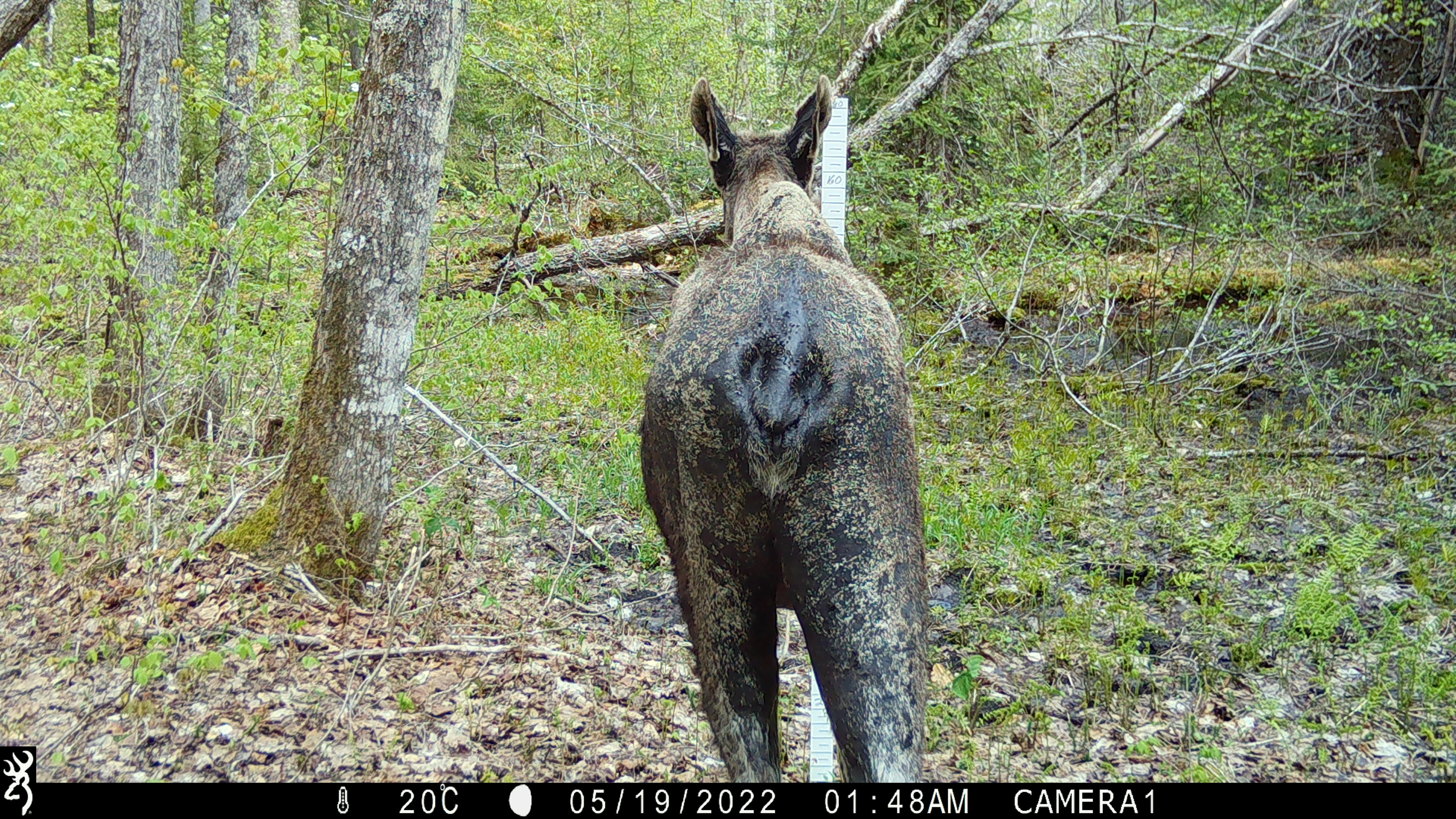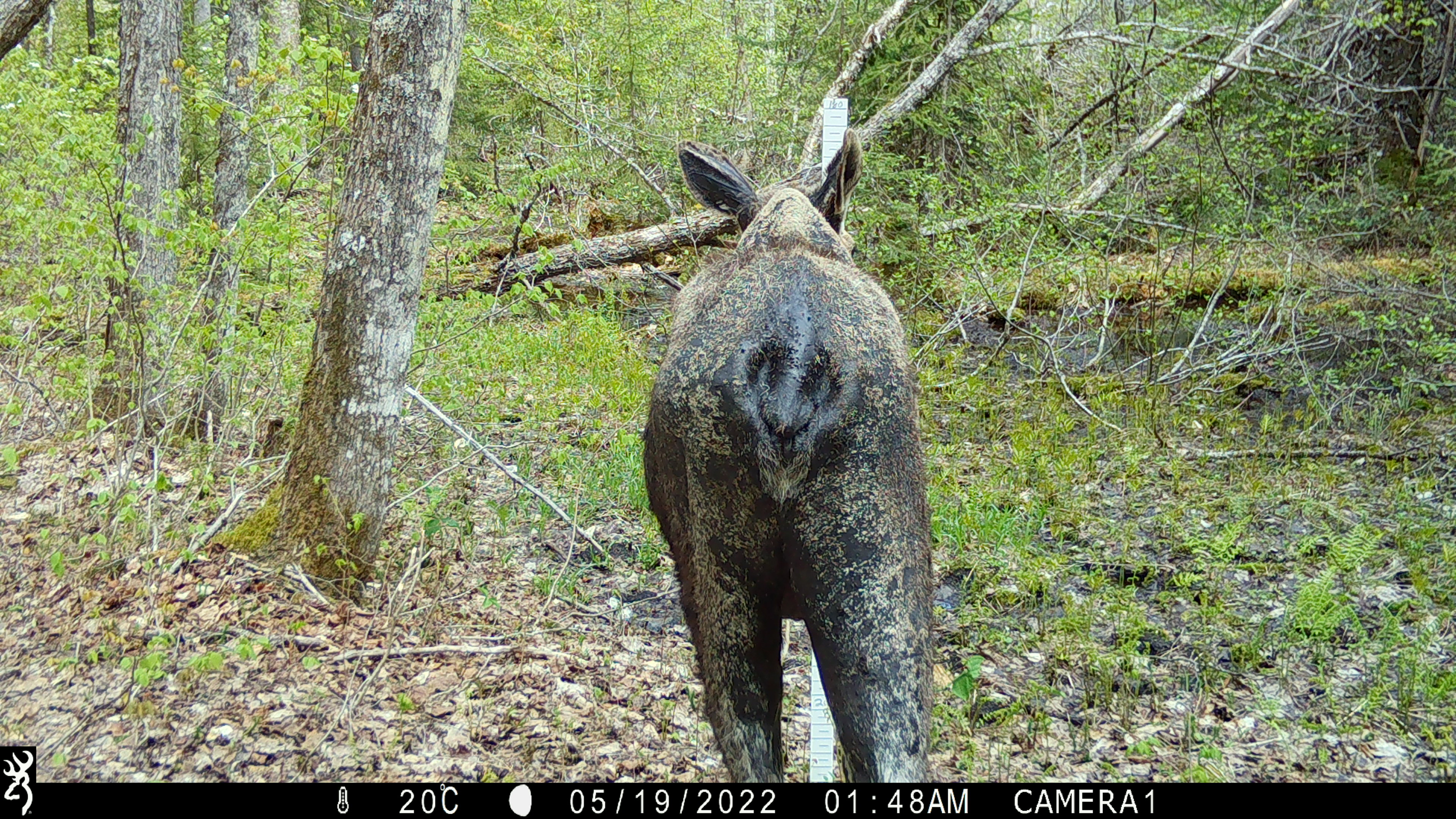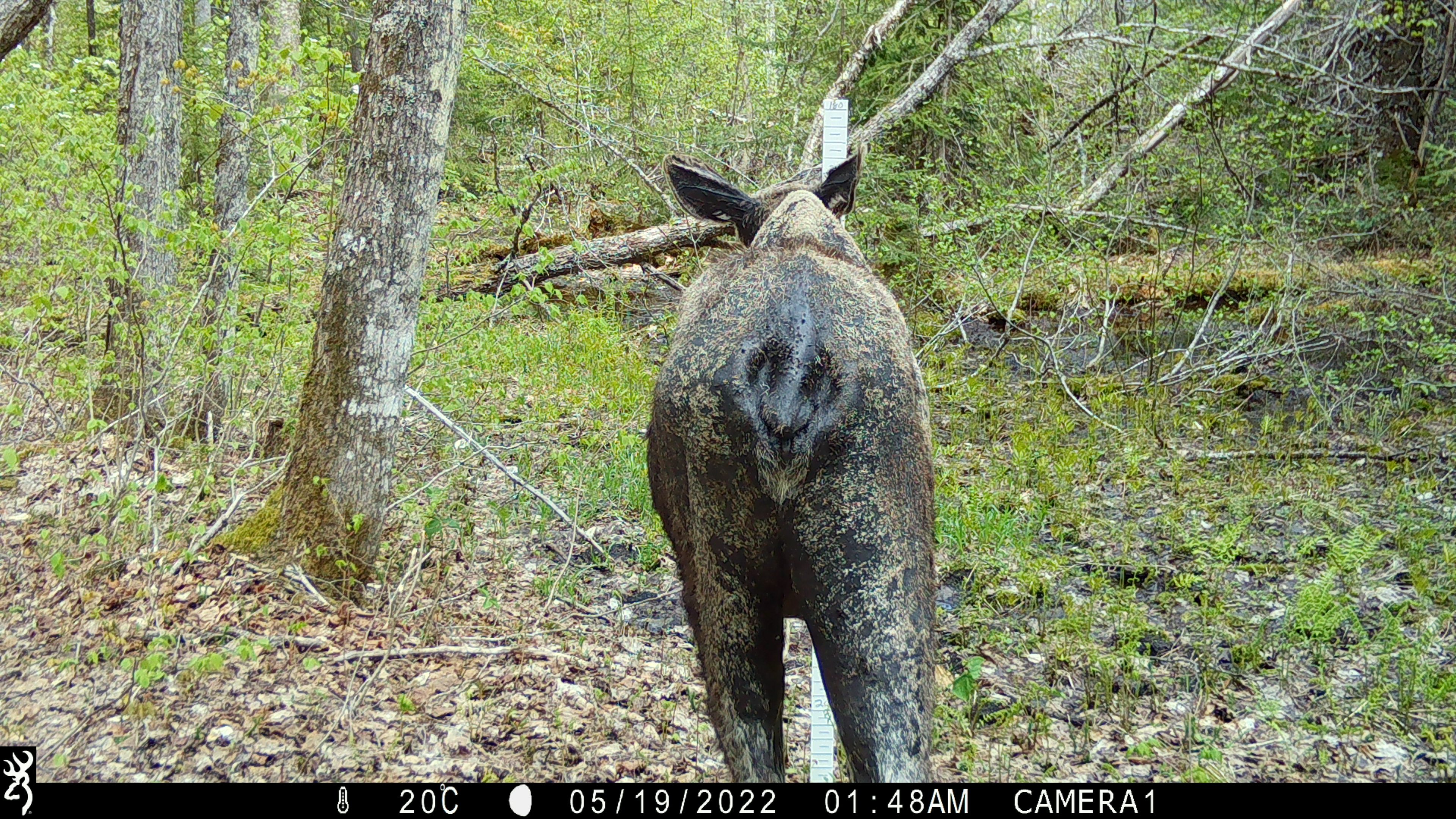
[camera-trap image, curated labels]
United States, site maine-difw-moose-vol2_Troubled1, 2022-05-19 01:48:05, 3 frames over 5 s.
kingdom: Animalia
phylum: Chordata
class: Mammalia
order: Artiodactyla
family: Cervidae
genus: Alces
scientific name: Alces alces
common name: moose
Moose (Alces alces).